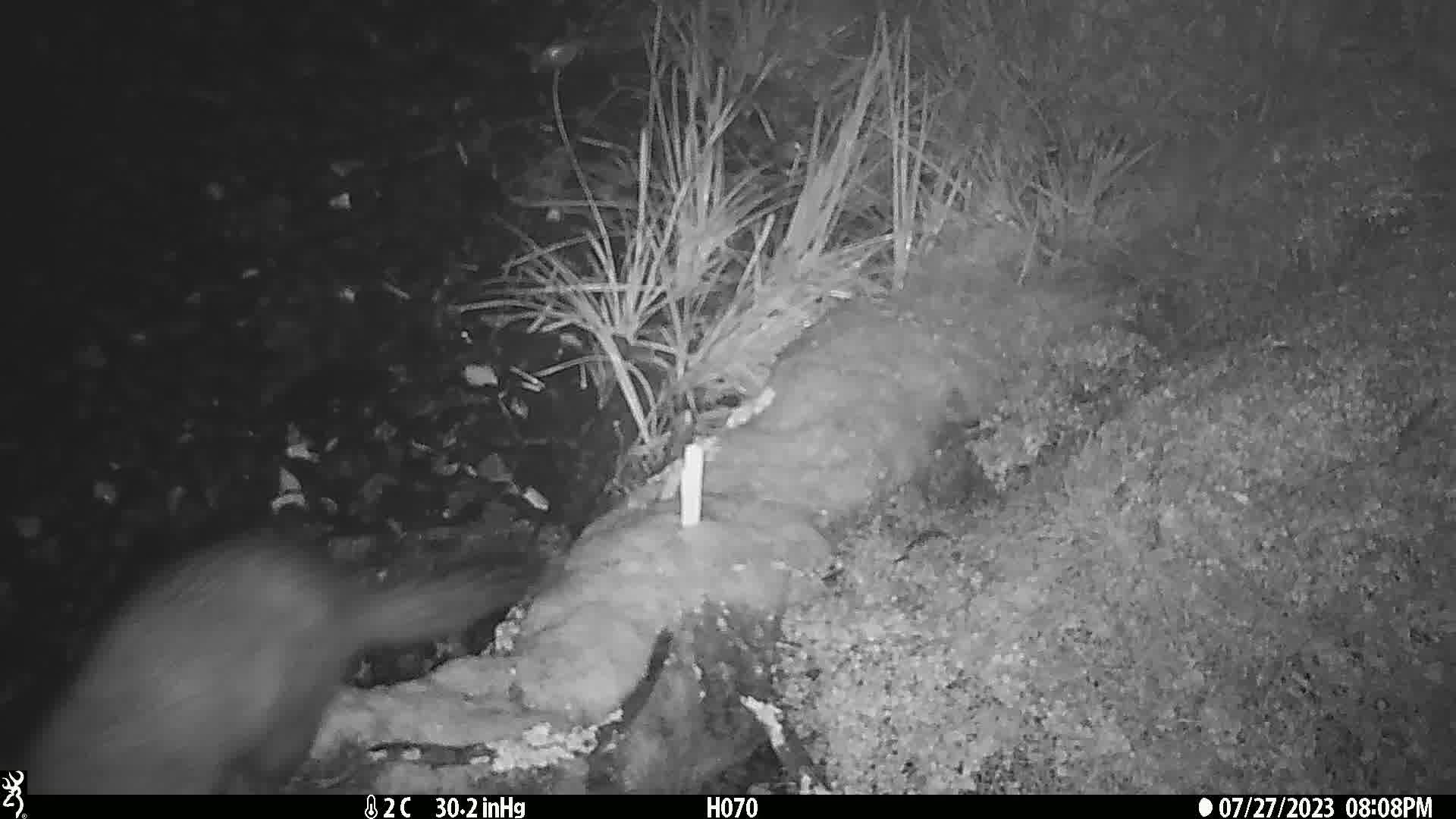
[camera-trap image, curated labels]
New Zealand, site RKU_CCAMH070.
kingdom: Animalia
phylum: Chordata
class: Mammalia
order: Diprotodontia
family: Phalangeridae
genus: Trichosurus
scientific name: Trichosurus vulpecula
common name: common brushtail possum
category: possum